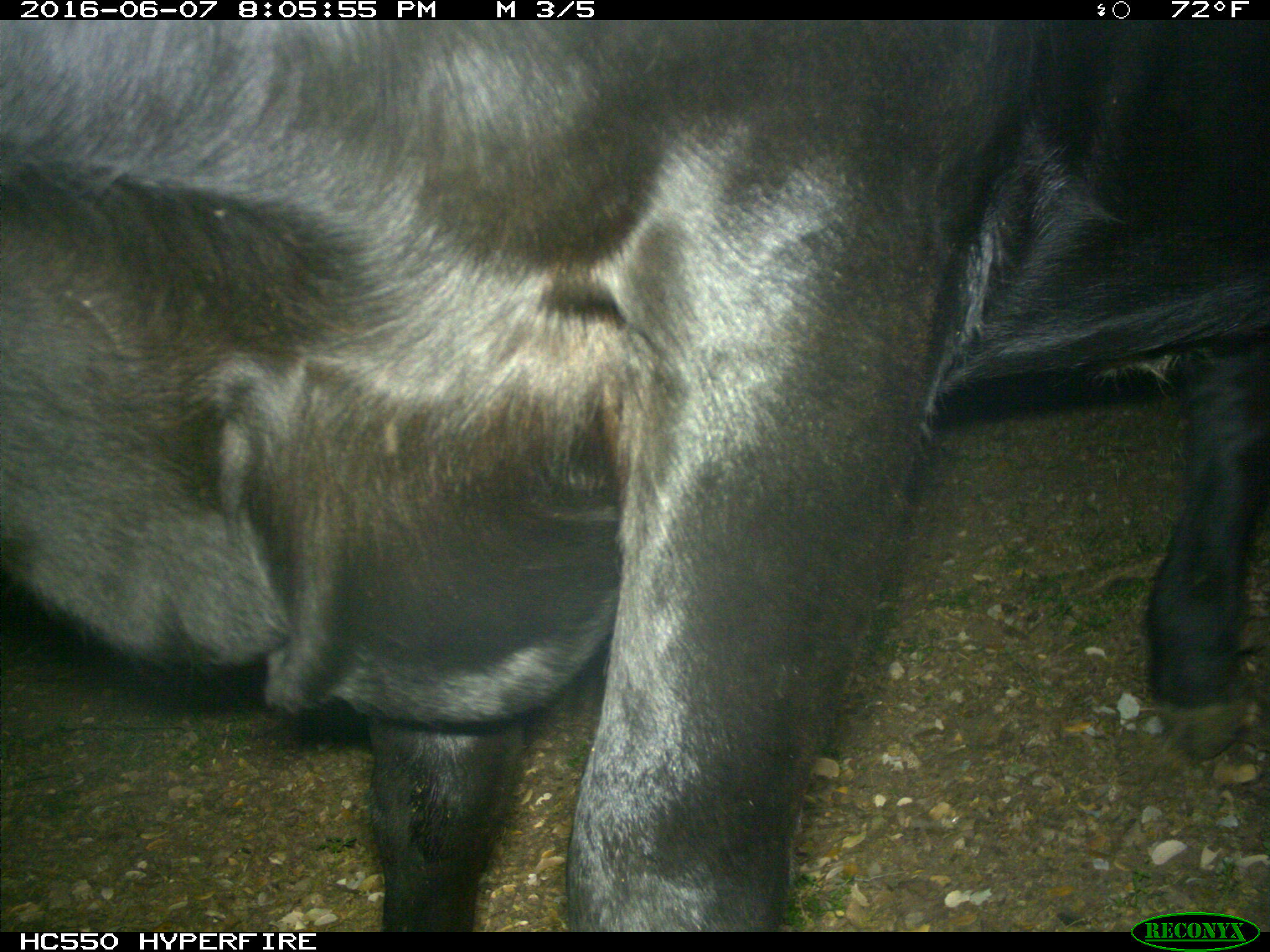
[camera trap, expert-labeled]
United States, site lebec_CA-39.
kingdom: Animalia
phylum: Chordata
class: Mammalia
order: Artiodactyla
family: Bovidae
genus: Bos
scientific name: Bos taurus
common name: domestic cow